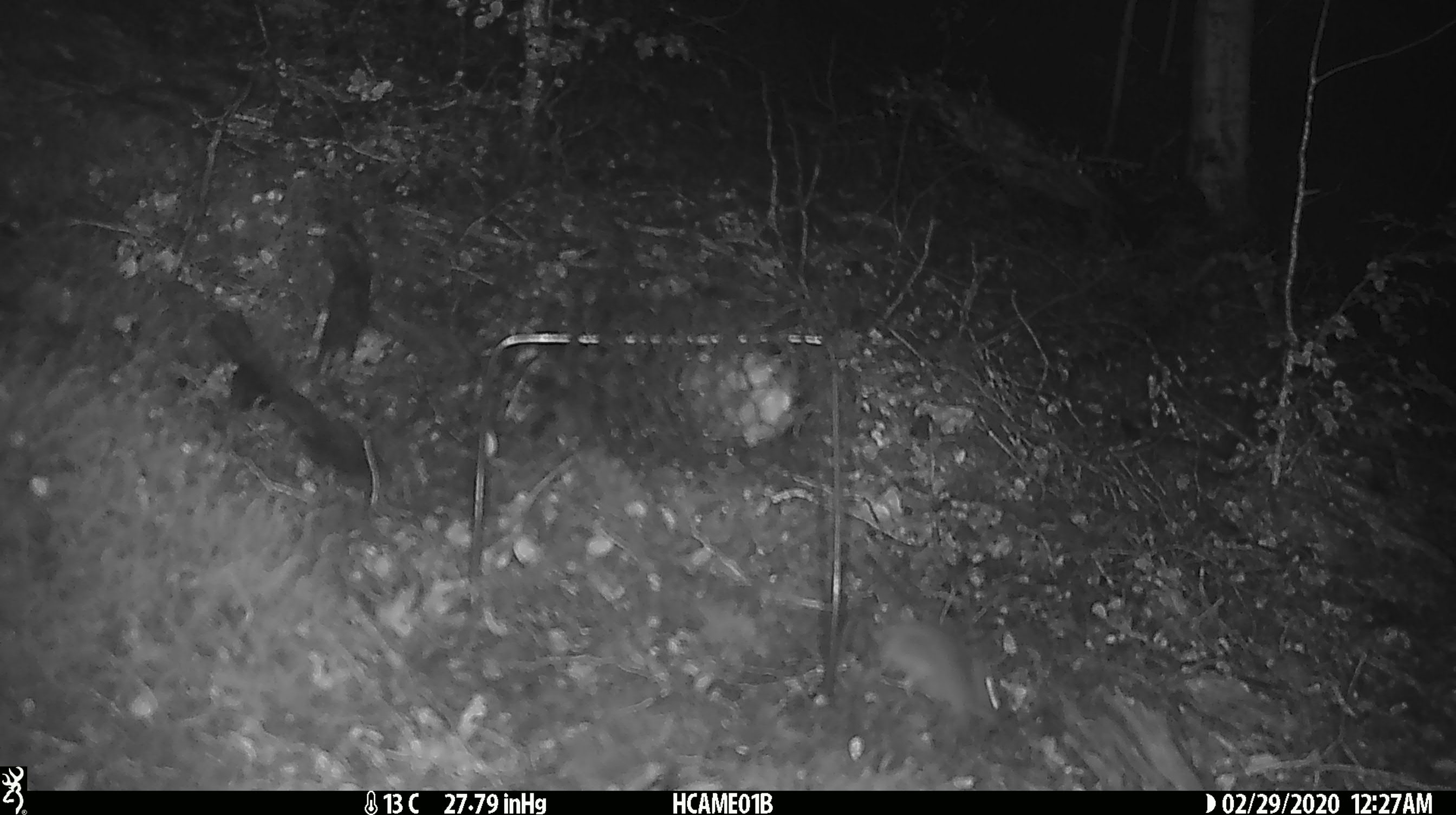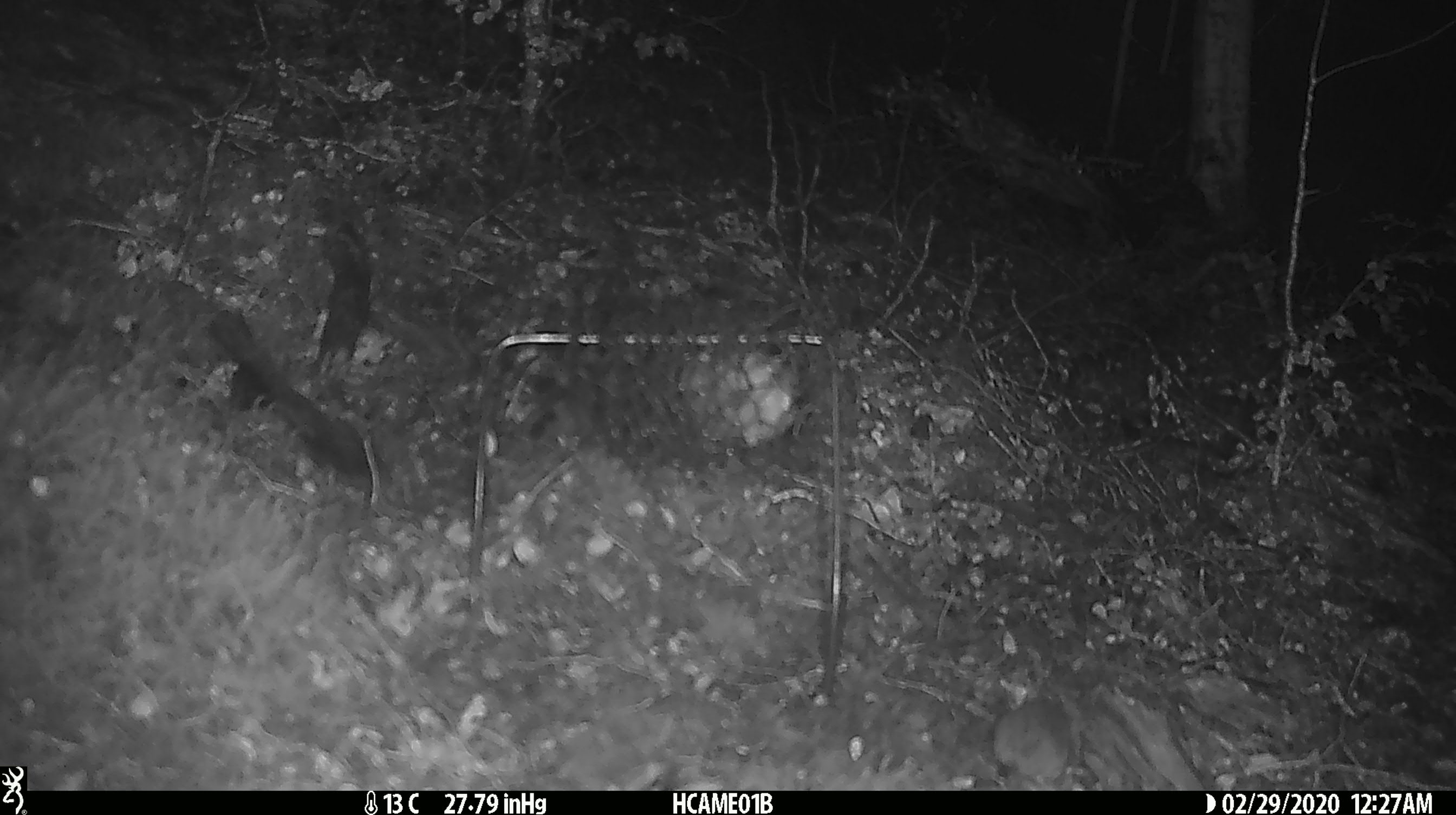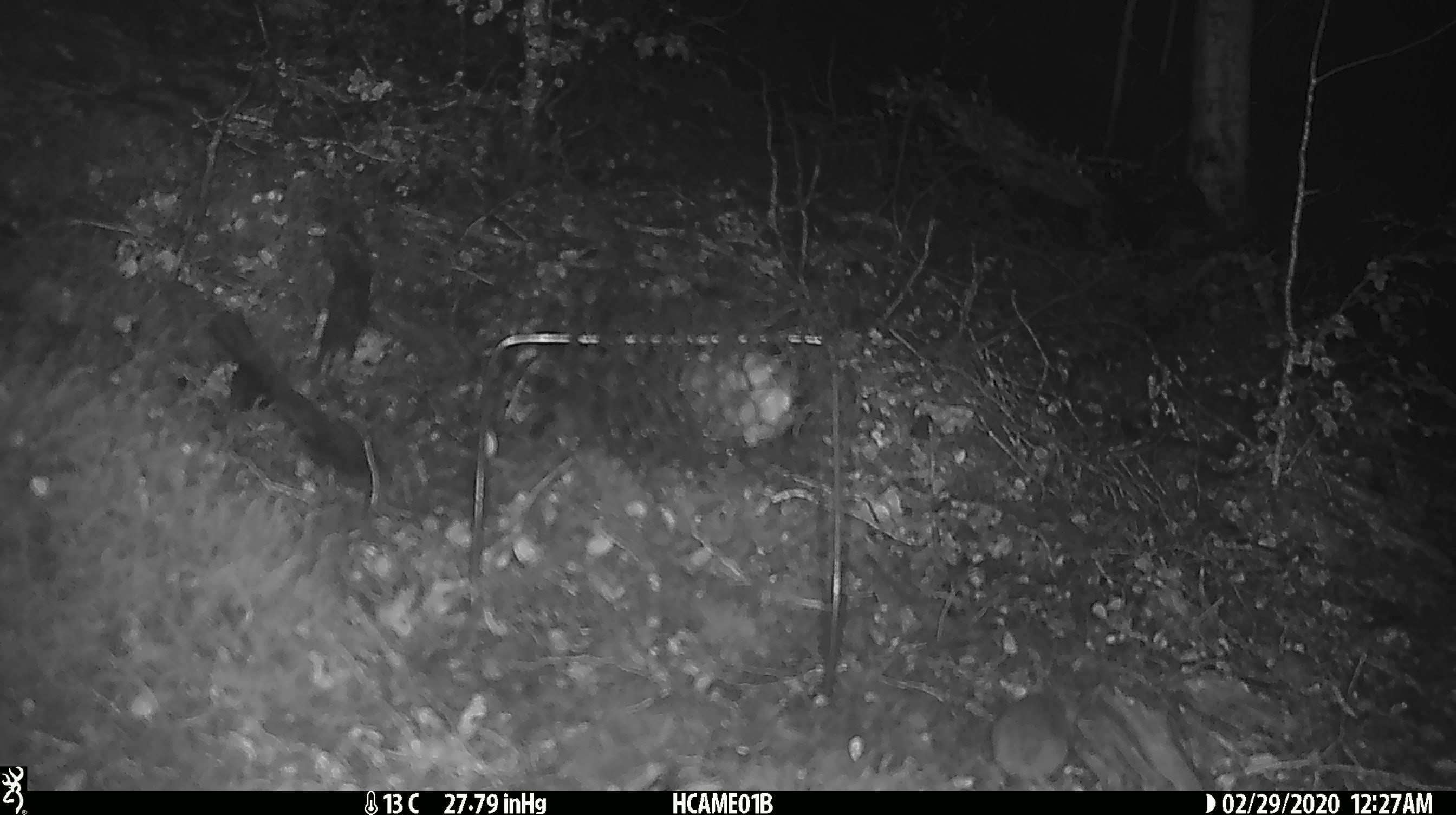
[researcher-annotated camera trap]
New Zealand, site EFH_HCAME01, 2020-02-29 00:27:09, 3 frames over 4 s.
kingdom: Animalia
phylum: Chordata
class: Mammalia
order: Rodentia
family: Muridae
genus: Mus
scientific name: Mus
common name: mouse